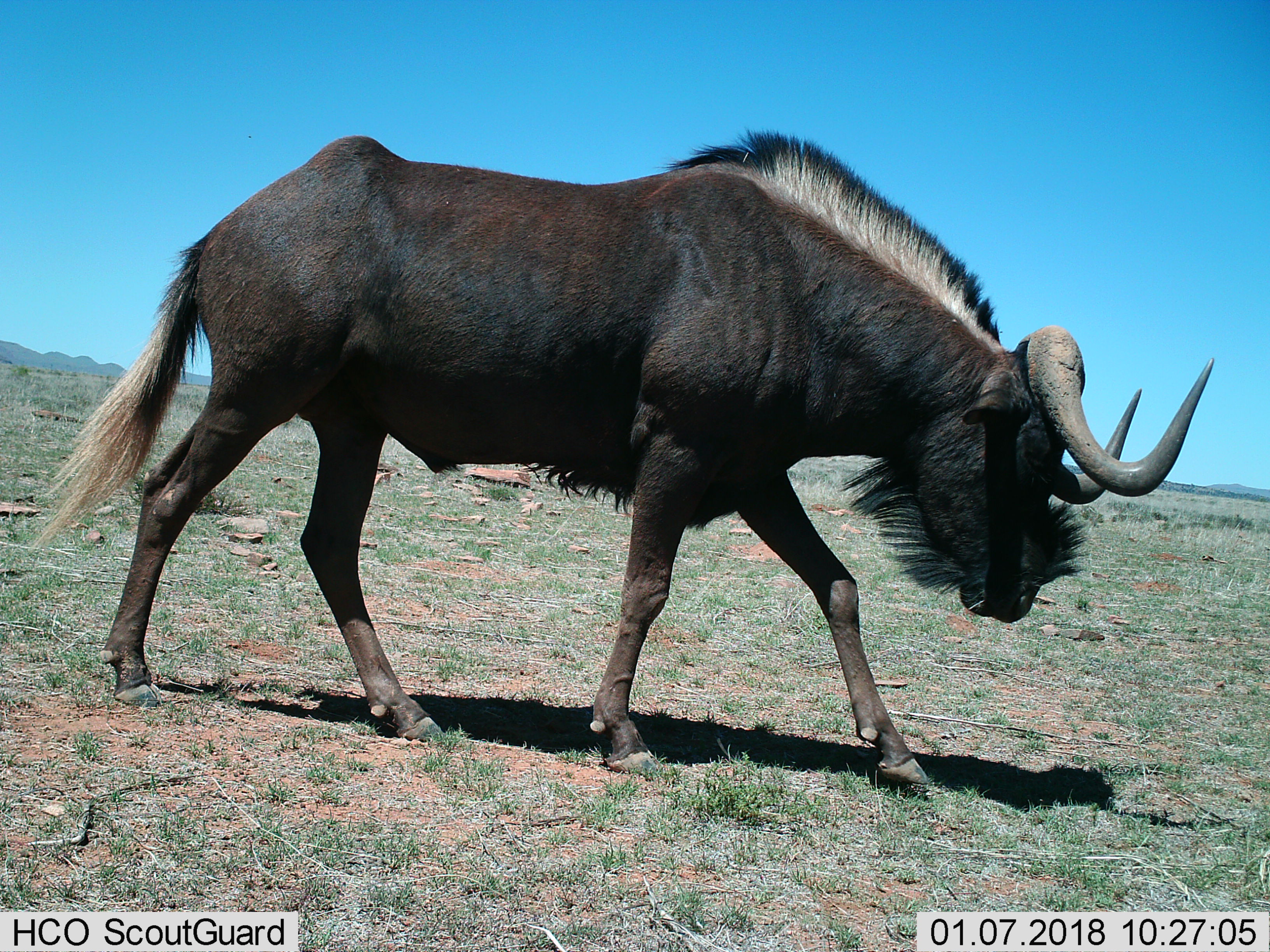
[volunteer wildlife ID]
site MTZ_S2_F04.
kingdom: Animalia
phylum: Chordata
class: Mammalia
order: Artiodactyla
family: Bovidae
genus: Connochaetes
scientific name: Connochaetes gnou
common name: black wildebeest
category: wildebeestblack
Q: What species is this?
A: Wildebeestblack (black wildebeest) (Connochaetes gnou).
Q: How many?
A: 1.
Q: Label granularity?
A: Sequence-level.